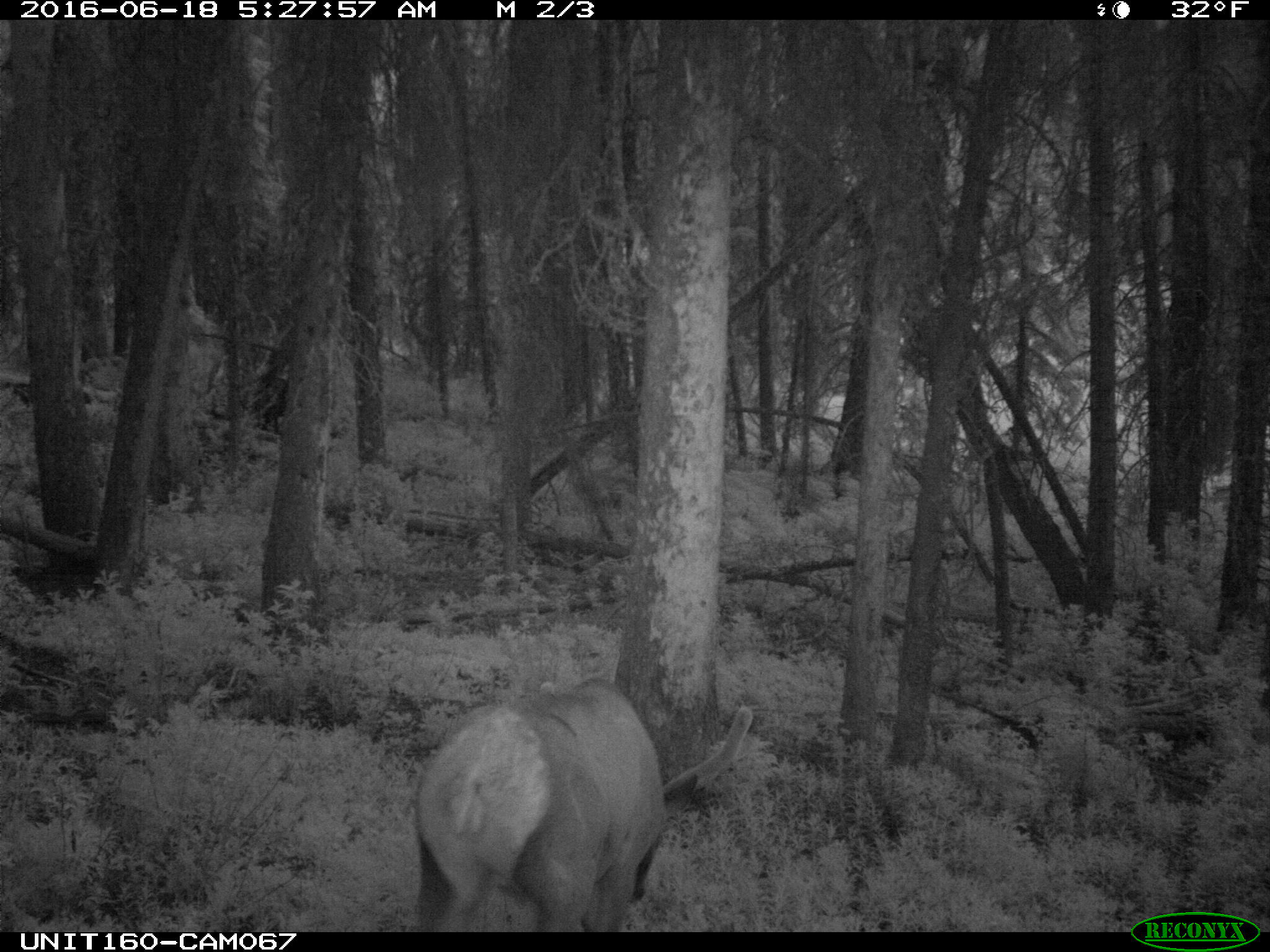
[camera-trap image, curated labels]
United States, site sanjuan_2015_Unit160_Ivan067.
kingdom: Animalia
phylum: Chordata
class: Mammalia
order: Artiodactyla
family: Cervidae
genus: Cervus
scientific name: Cervus elaphus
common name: red deer